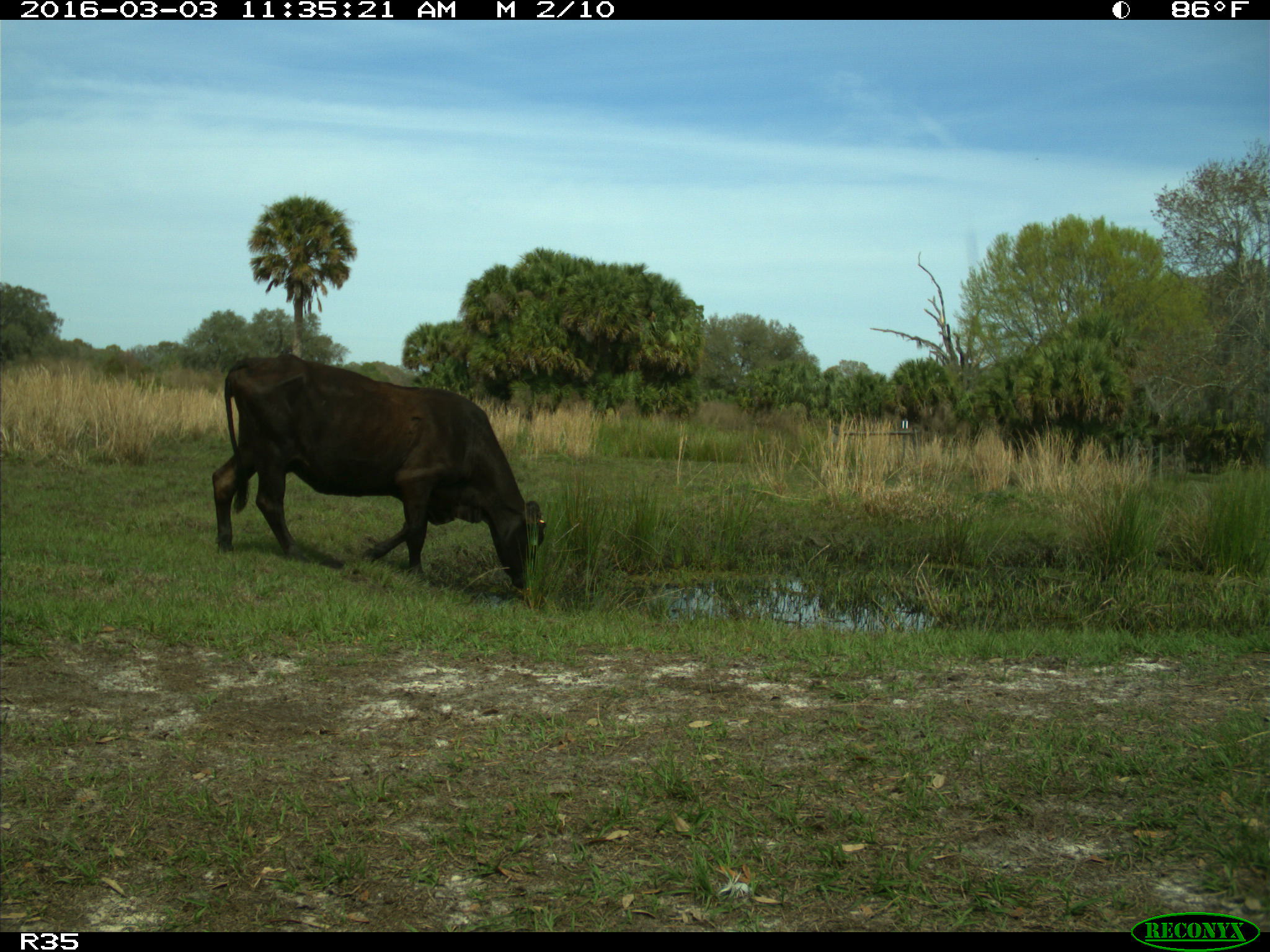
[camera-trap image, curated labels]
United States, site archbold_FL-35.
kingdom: Animalia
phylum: Chordata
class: Mammalia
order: Artiodactyla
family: Bovidae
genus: Bos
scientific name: Bos taurus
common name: domestic cow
Bos taurus (domestic cow).